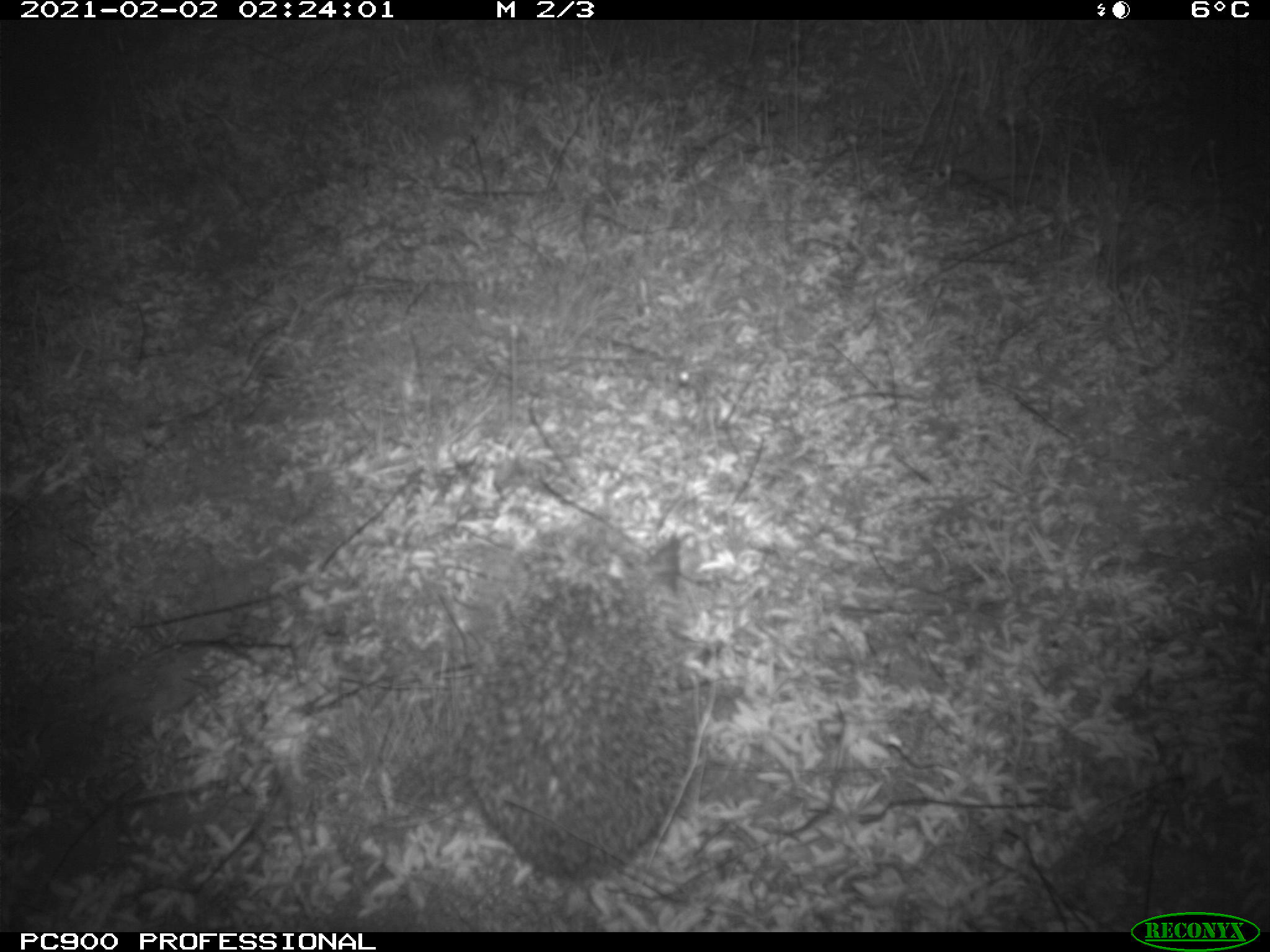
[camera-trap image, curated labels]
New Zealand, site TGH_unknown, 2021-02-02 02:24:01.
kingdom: Animalia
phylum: Chordata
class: Mammalia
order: Eulipotyphla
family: Erinaceidae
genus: Erinaceus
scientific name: Erinaceus europaeus europaeus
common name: european hedgehog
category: hedgehog